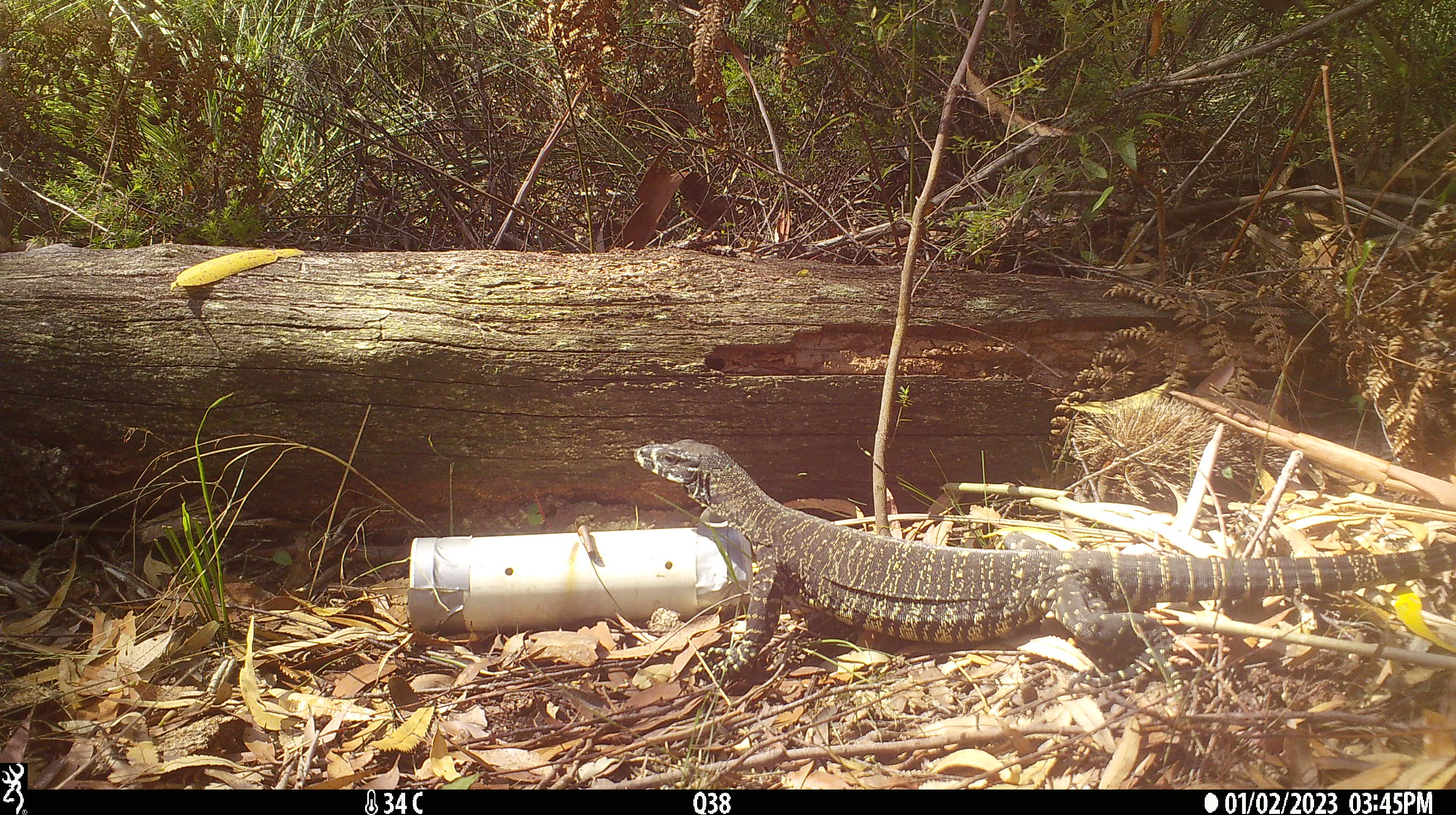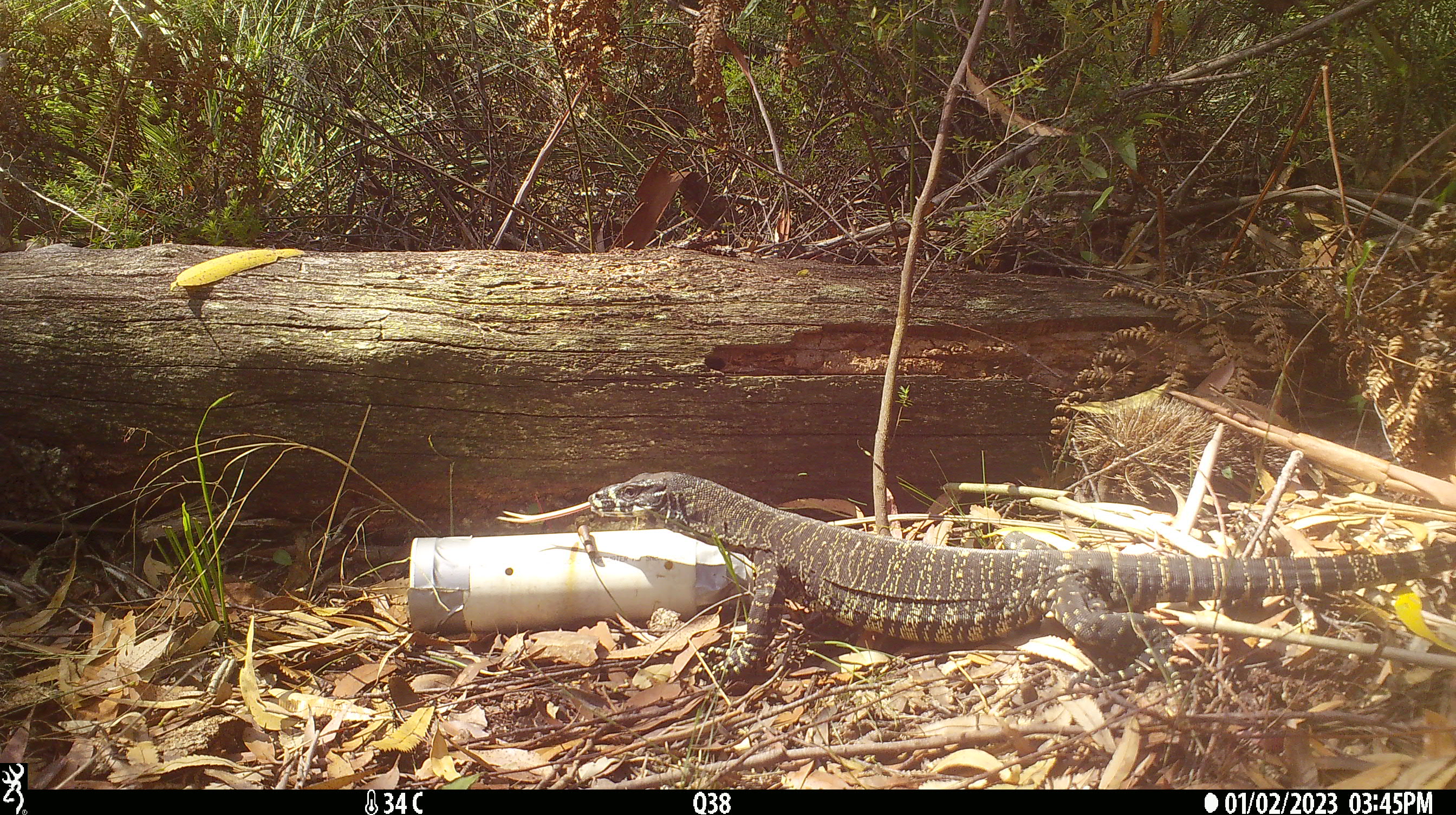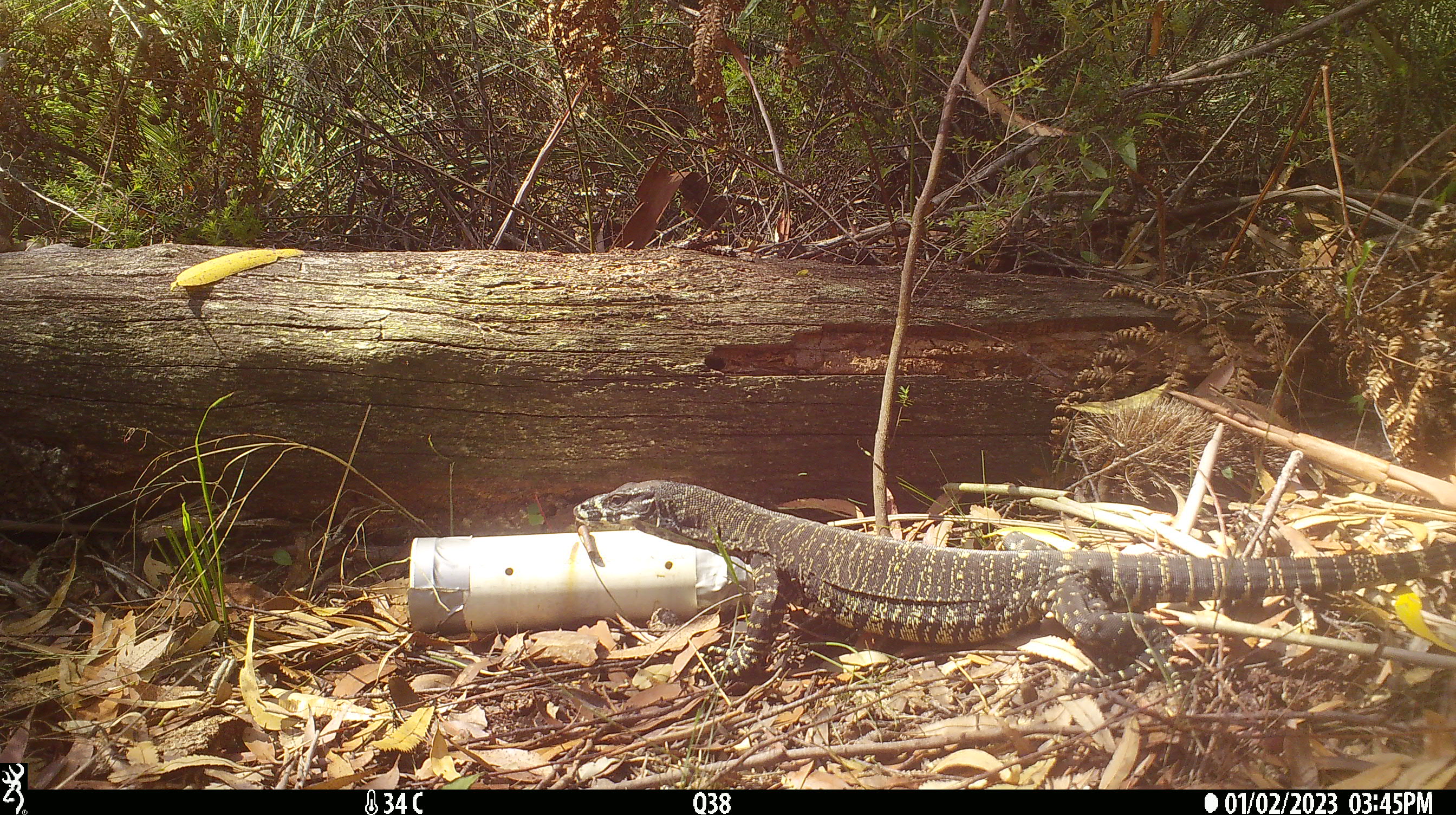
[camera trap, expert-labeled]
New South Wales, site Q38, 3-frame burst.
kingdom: Animalia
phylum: Chordata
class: Reptilia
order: Squamata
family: Varanidae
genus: Varanus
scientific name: Varanus varius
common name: lace monitor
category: goanna